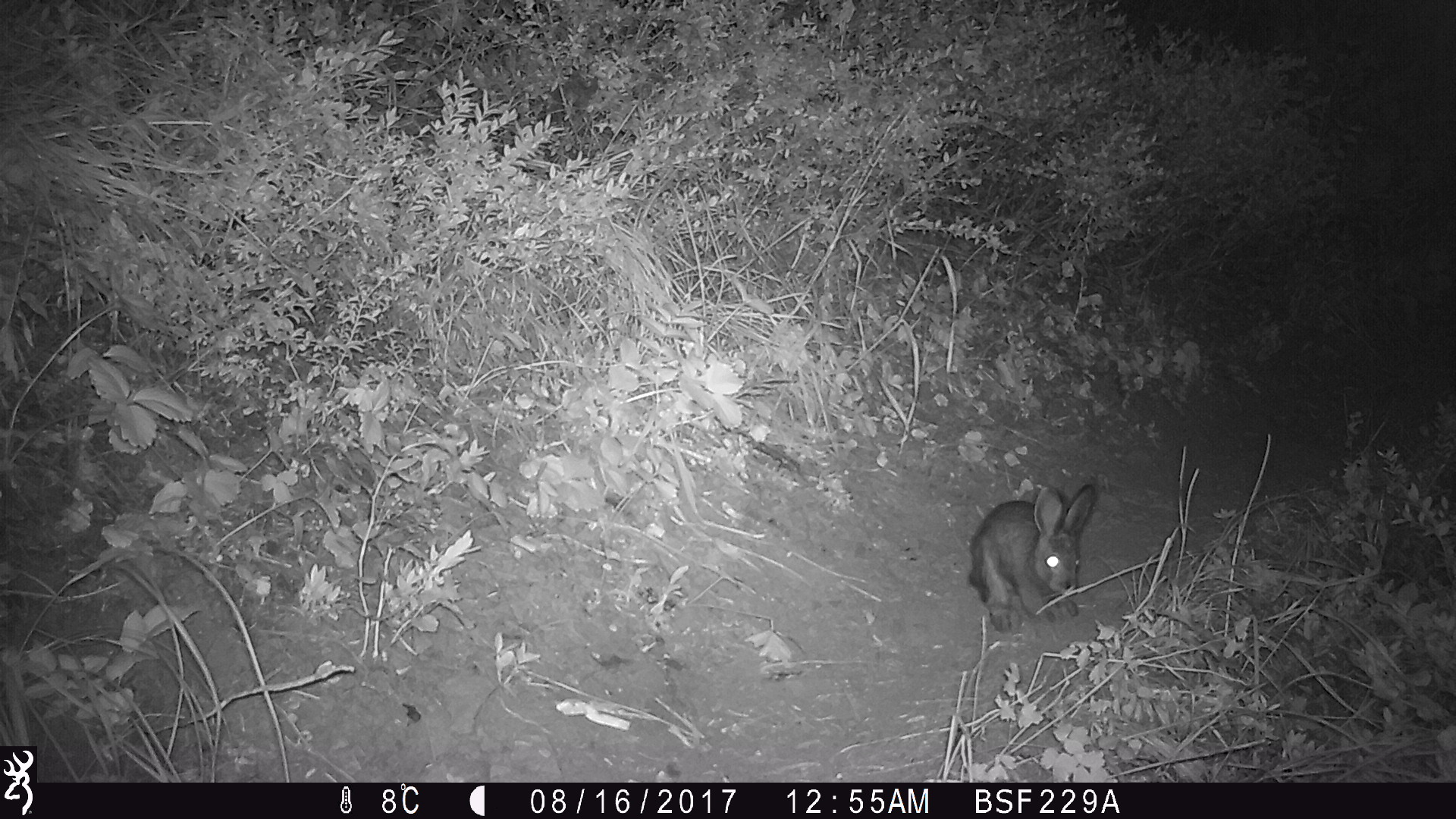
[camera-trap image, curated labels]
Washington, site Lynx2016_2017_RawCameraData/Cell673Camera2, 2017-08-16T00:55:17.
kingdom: Animalia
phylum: Chordata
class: Mammalia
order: Lagomorpha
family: Leporidae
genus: Lepus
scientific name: Lepus americanus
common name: snowshoe hare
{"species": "Lepus americanus (snowshoe hare)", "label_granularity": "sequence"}